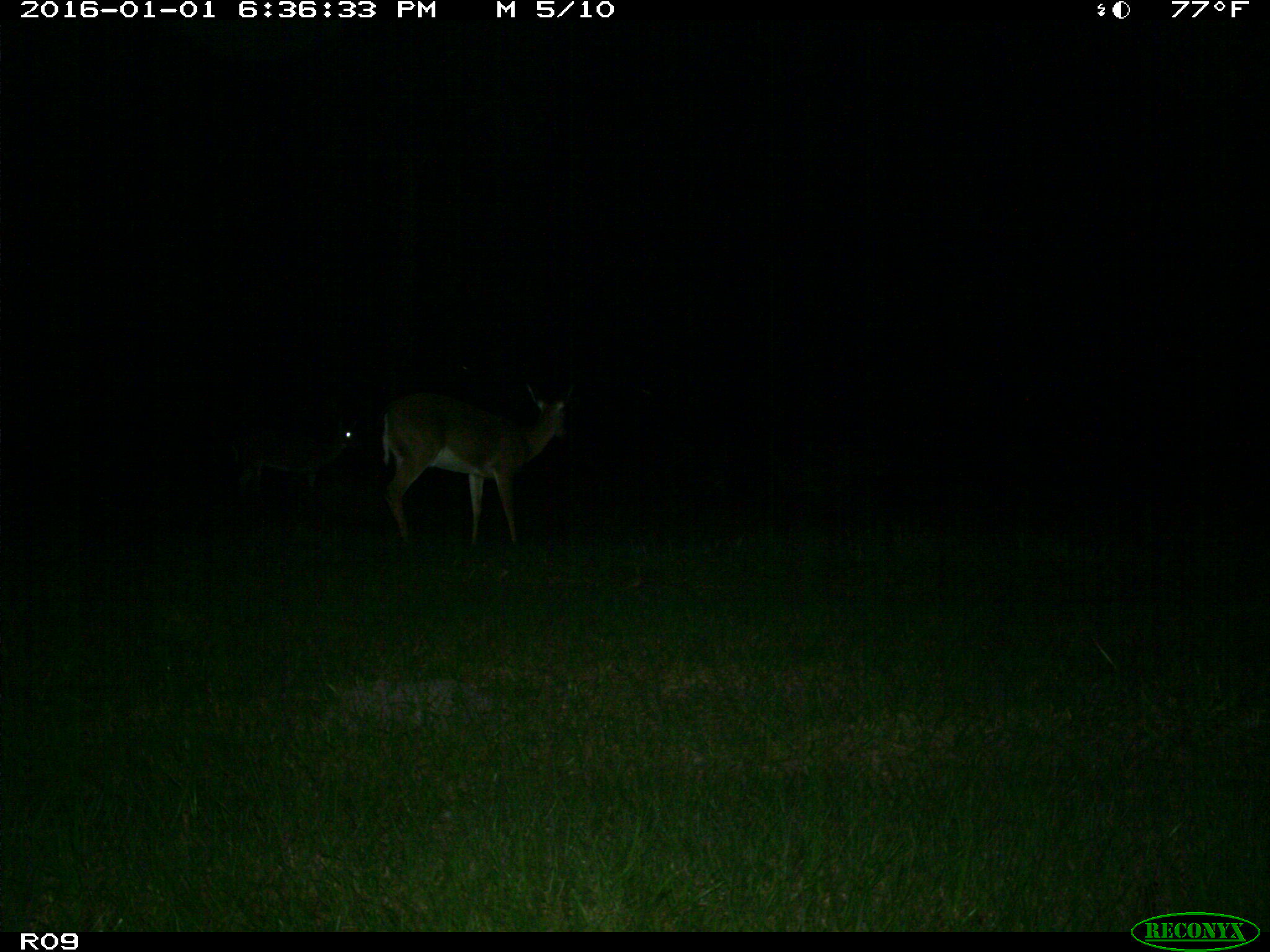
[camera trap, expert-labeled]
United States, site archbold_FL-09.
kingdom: Animalia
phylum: Chordata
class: Mammalia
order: Artiodactyla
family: Cervidae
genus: Odocoileus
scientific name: Odocoileus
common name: deer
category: unidentified deer